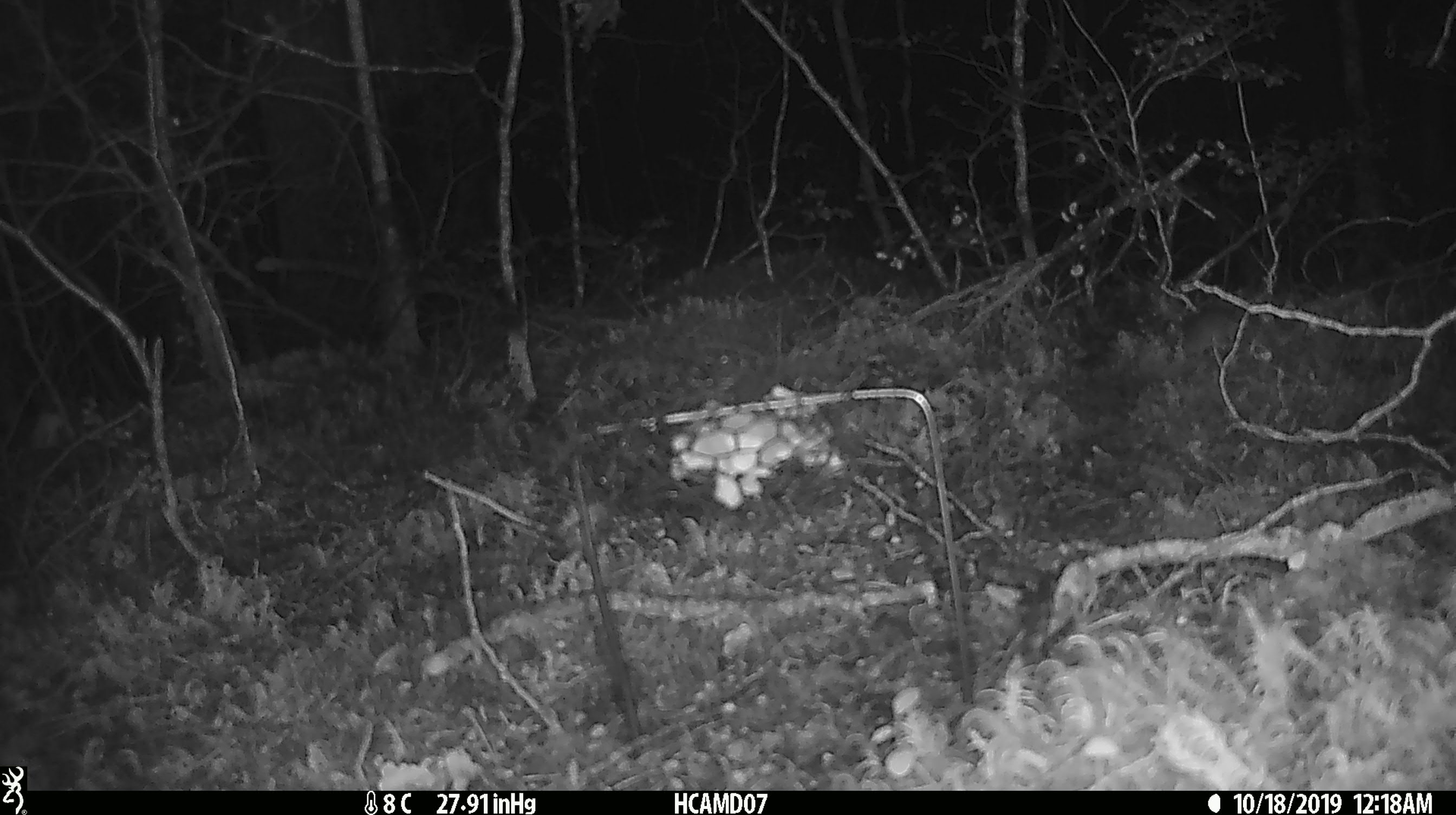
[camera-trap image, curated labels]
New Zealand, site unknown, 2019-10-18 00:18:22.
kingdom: Animalia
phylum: Chordata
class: Mammalia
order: Rodentia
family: Muridae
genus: Mus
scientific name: Mus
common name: mouse